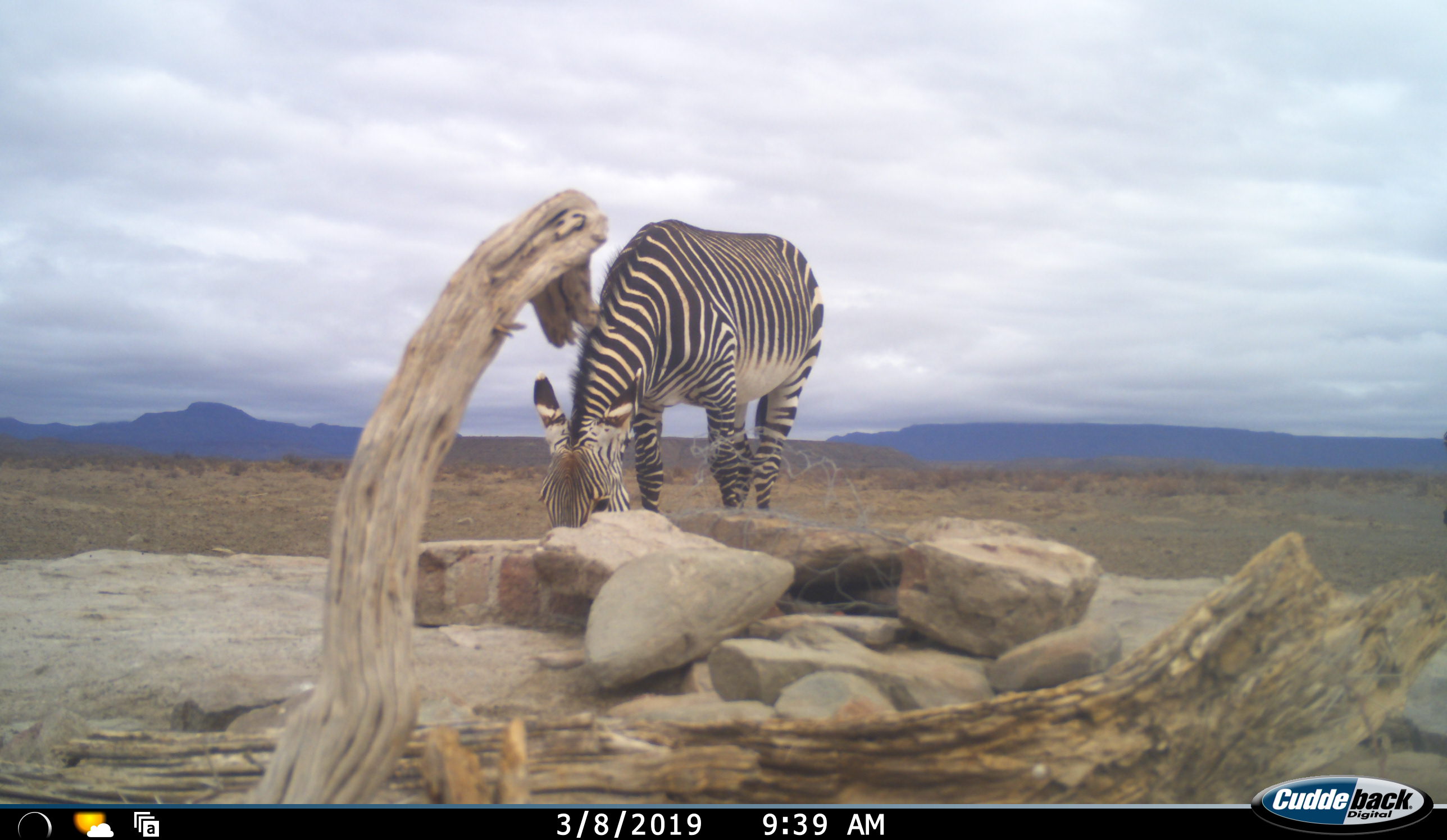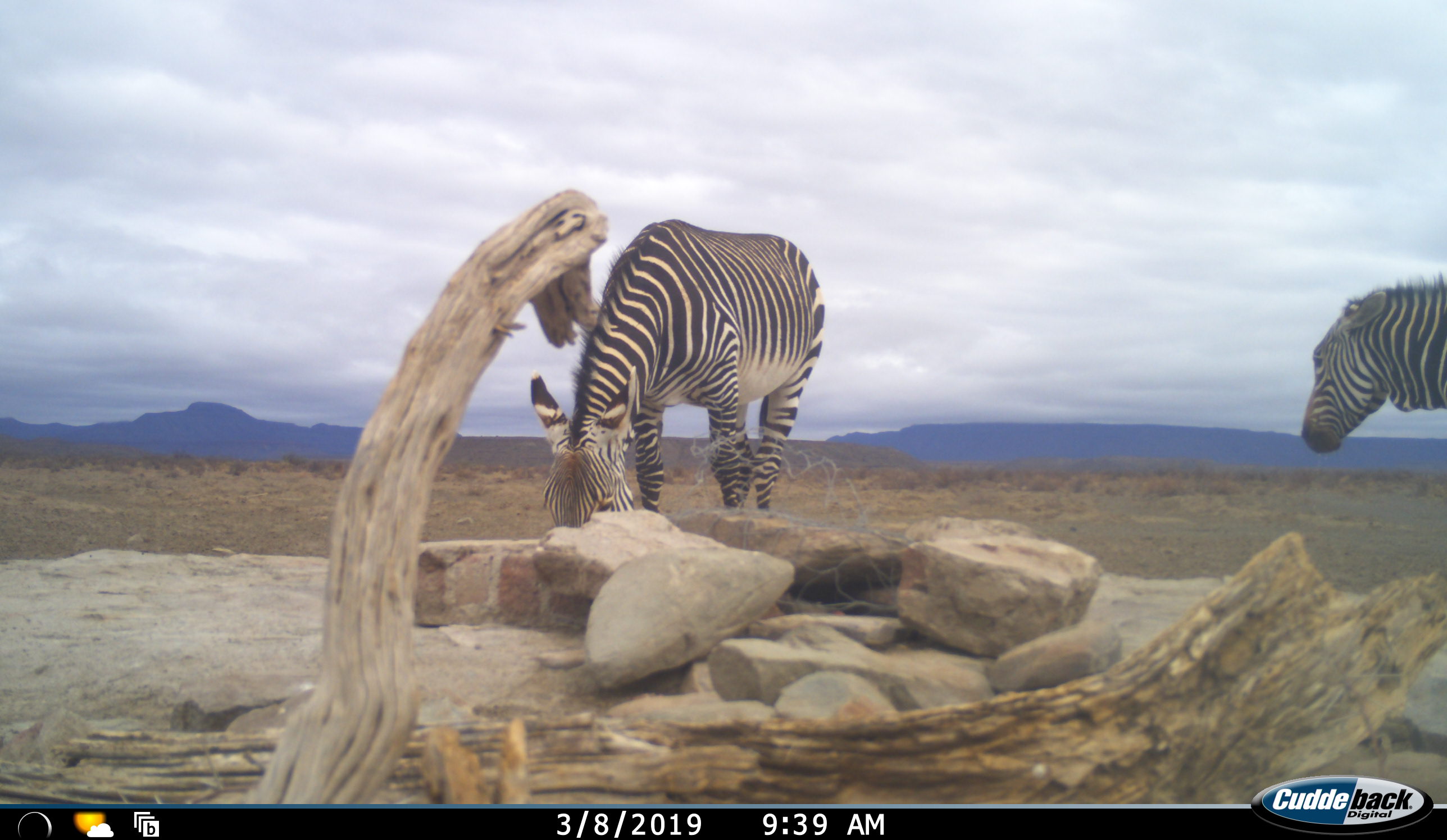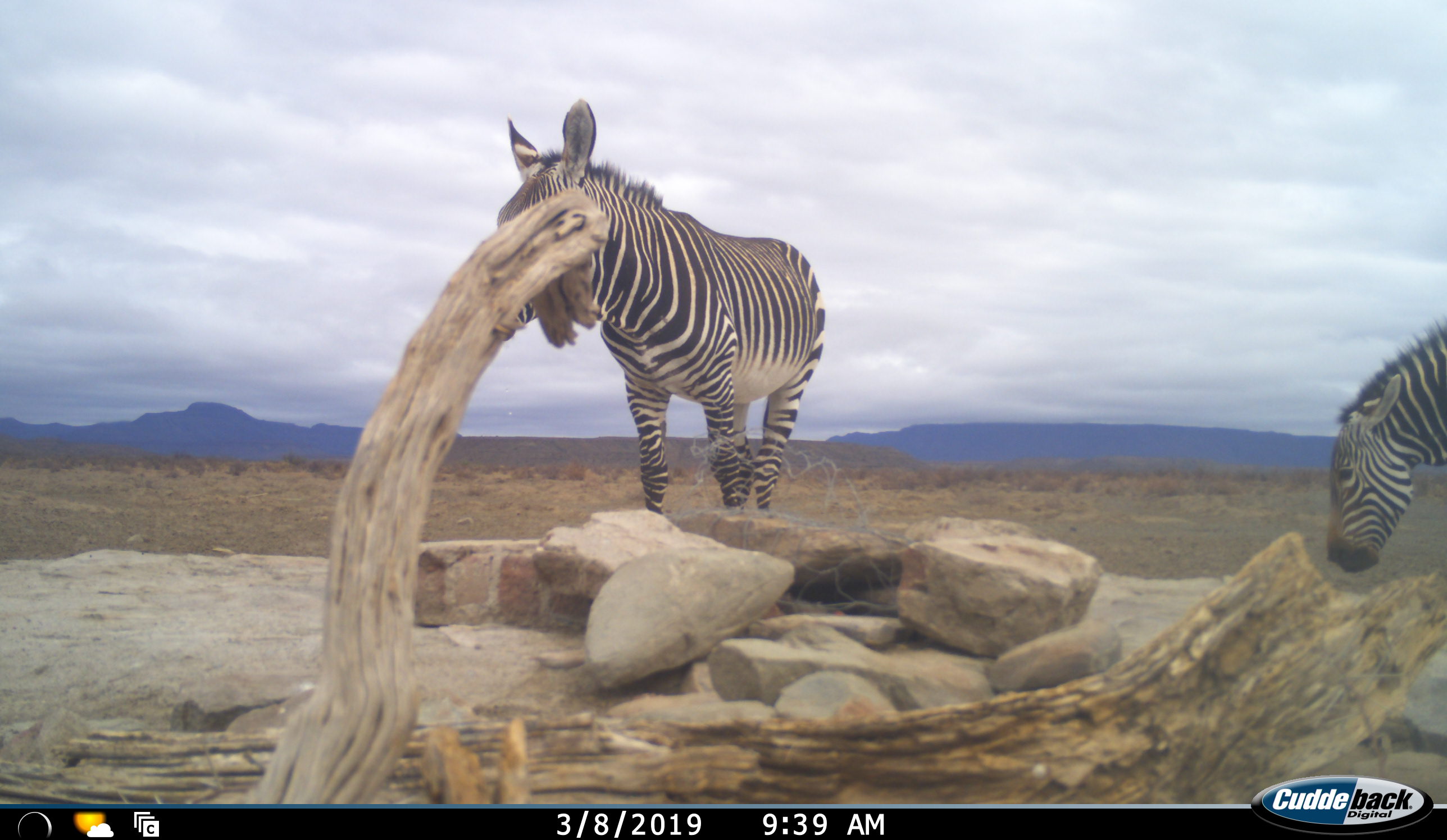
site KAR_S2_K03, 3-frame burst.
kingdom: Animalia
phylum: Chordata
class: Mammalia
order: Perissodactyla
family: Equidae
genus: Equus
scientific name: Equus zebra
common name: mountain zebra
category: zebramountain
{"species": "zebramountain (mountain zebra) (Equus zebra)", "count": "2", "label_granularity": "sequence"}